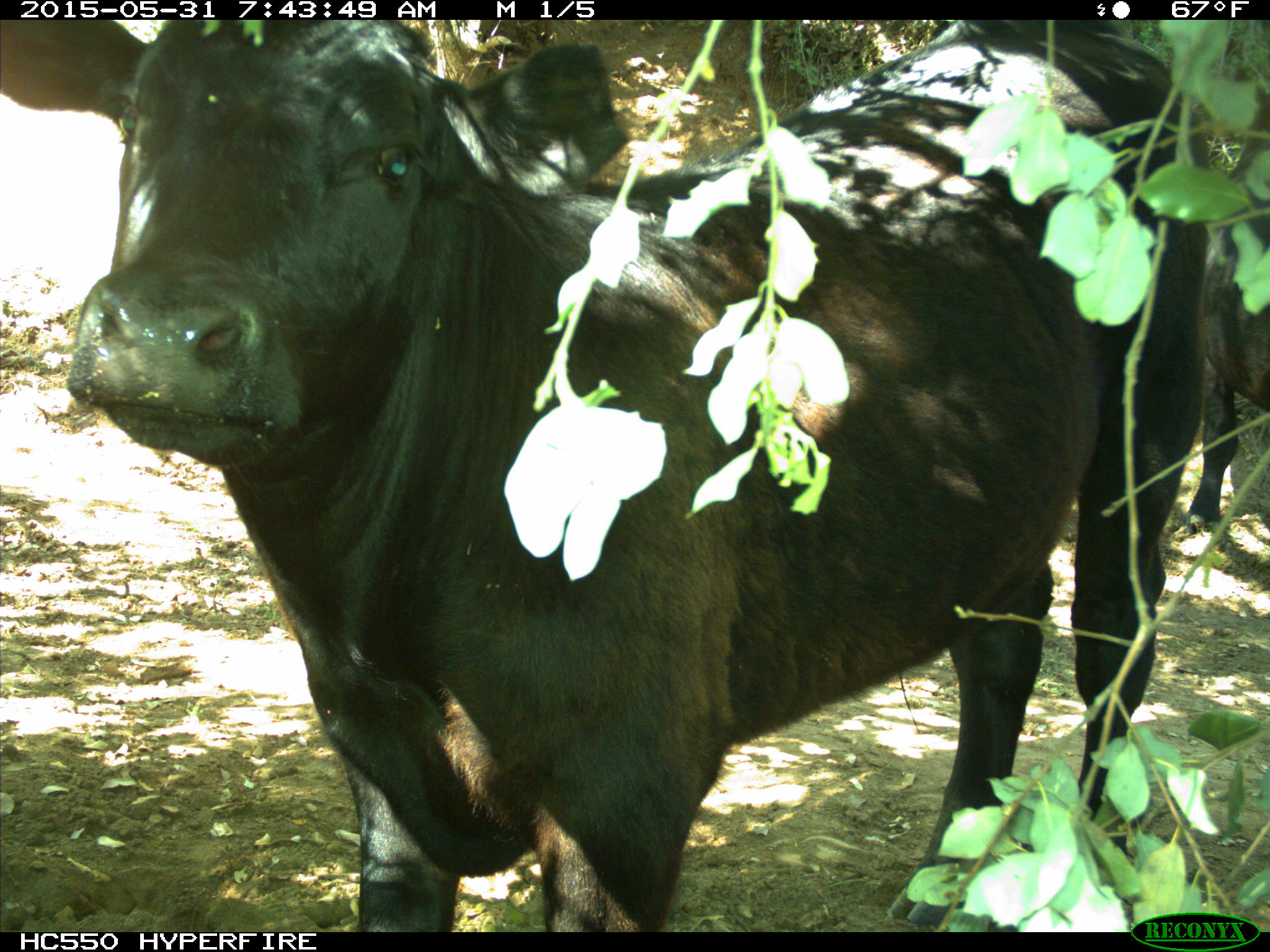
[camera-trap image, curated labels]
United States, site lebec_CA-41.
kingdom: Animalia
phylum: Chordata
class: Mammalia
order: Artiodactyla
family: Bovidae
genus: Bos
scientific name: Bos taurus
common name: domestic cow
Bos taurus (domestic cow).